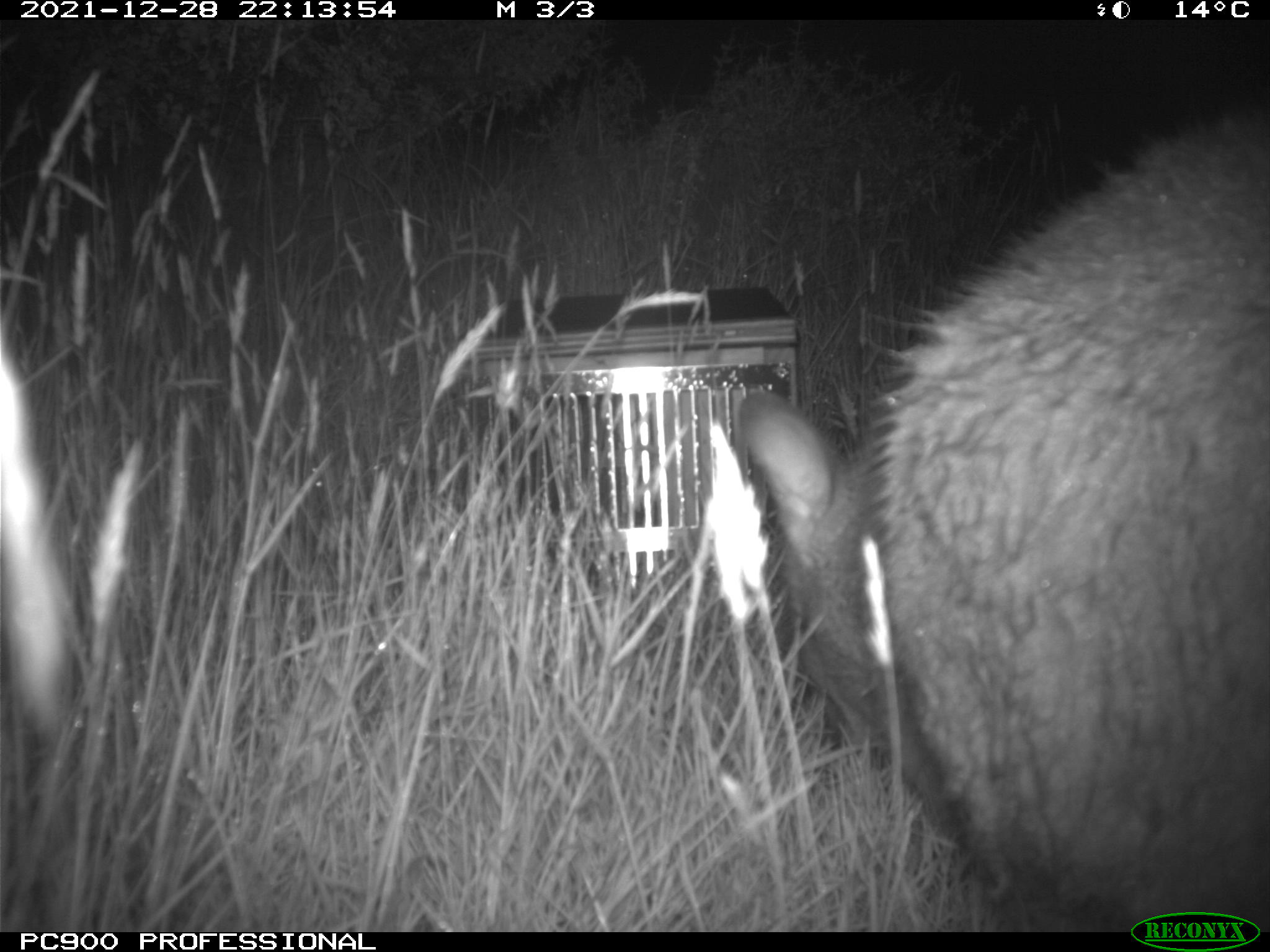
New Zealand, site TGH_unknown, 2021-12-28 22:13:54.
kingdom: Animalia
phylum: Chordata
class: Mammalia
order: Diprotodontia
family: Macropodidae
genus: Notamacropus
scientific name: Notamacropus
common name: wallaby